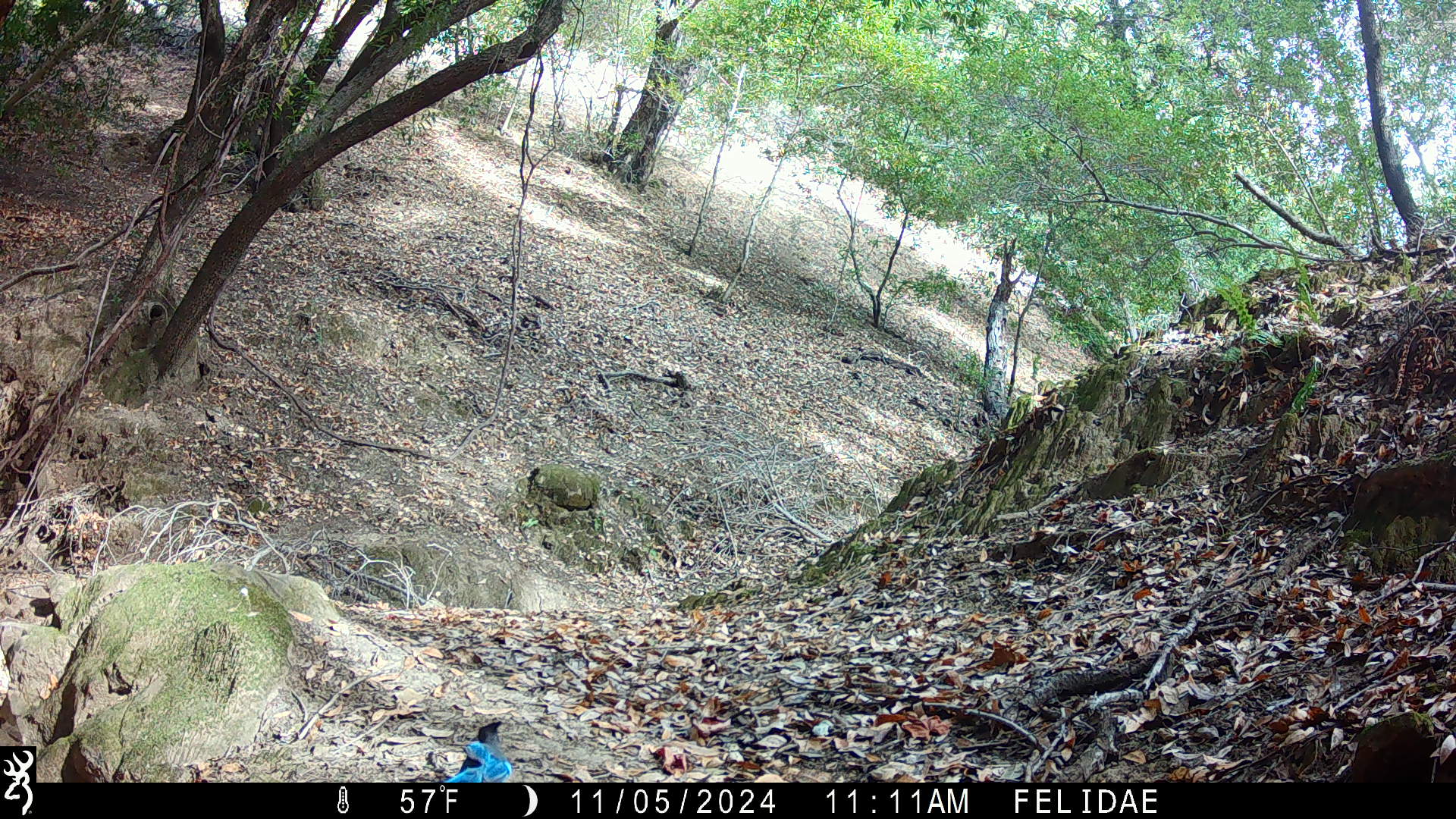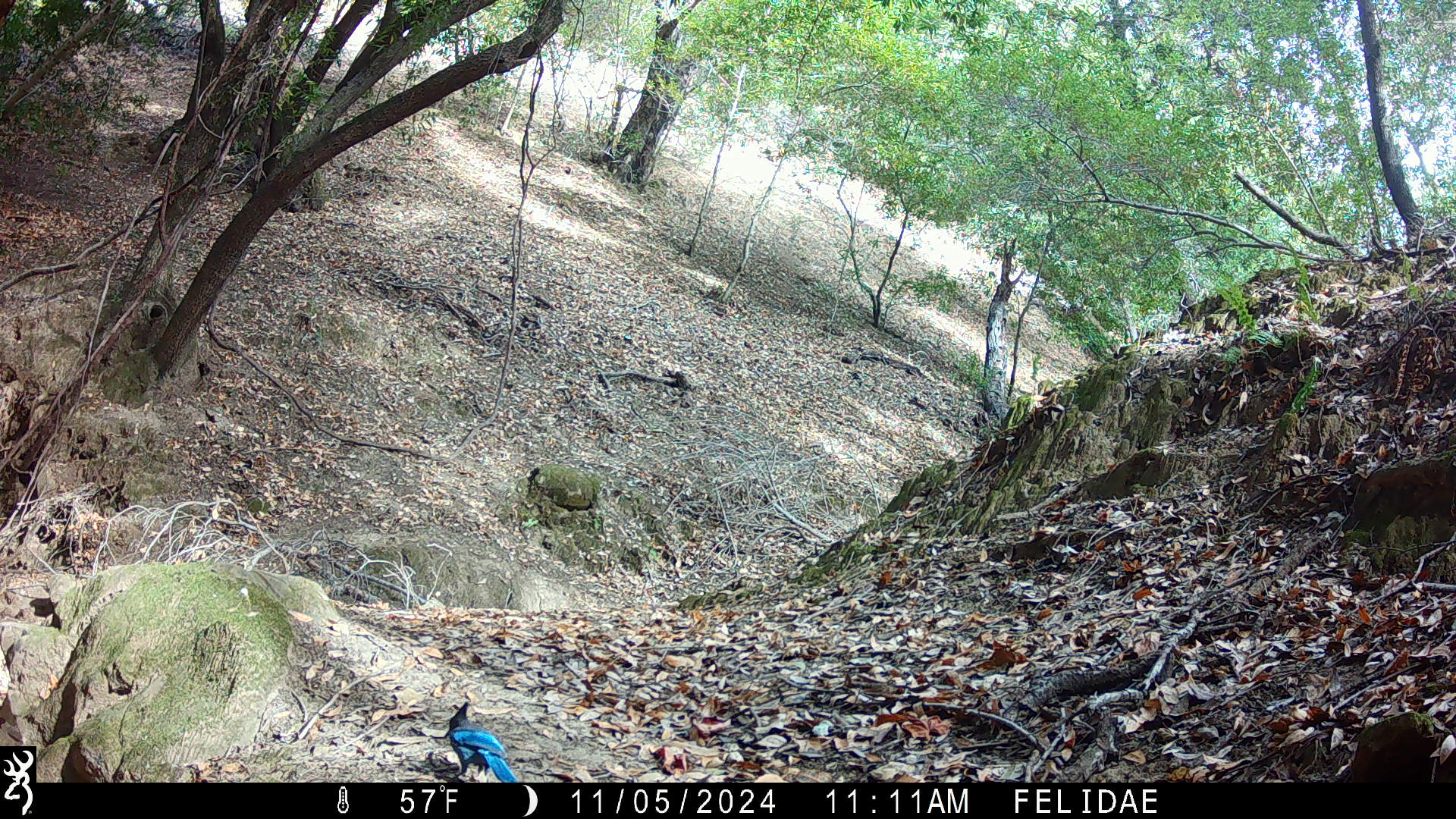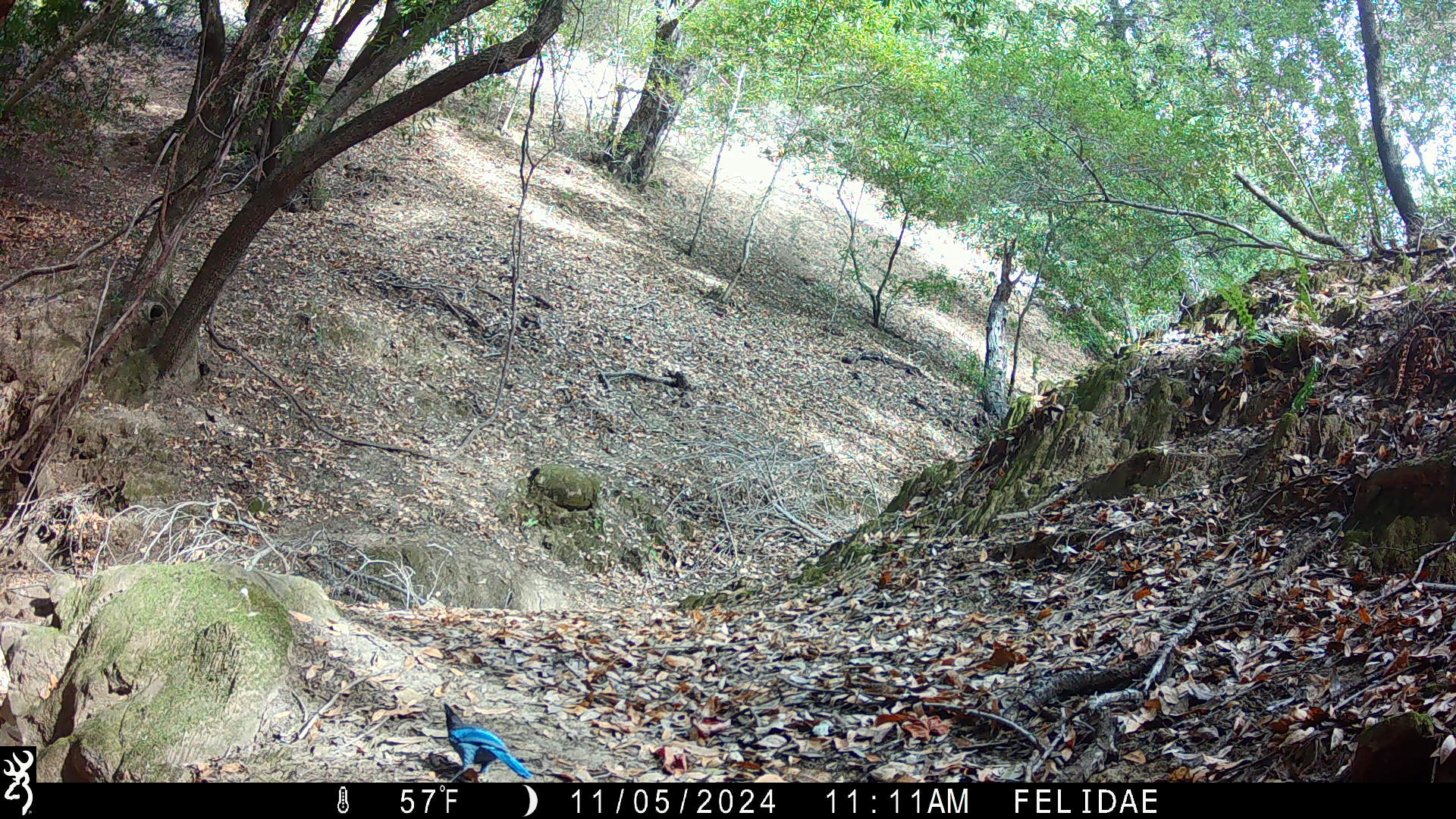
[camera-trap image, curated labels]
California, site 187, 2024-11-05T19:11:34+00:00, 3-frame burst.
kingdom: Animalia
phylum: Chordata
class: Aves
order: Passeriformes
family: Corvidae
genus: Cyanocitta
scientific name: Cyanocitta stelleri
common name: steller's jay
Steller's jay (Cyanocitta stelleri).